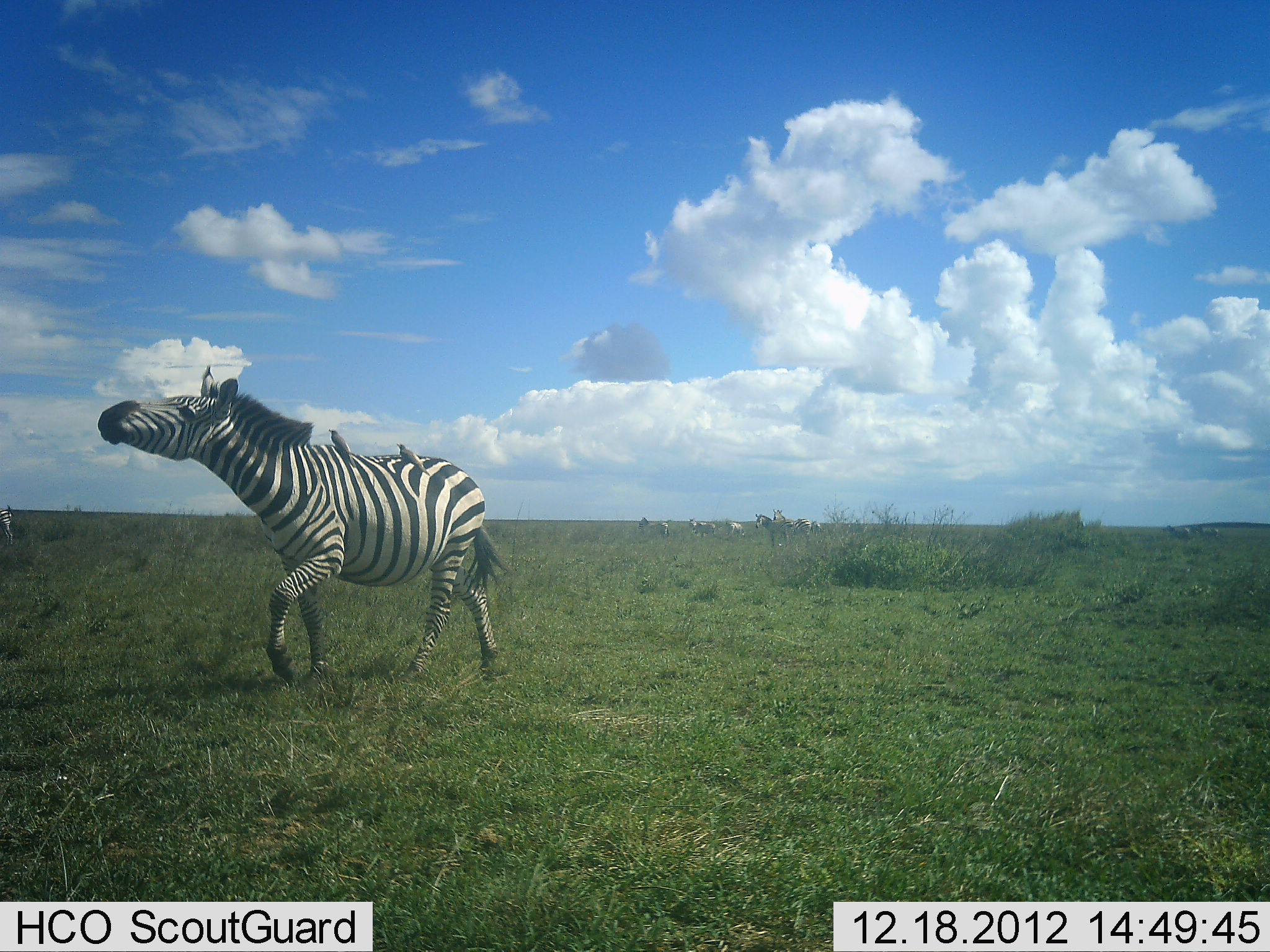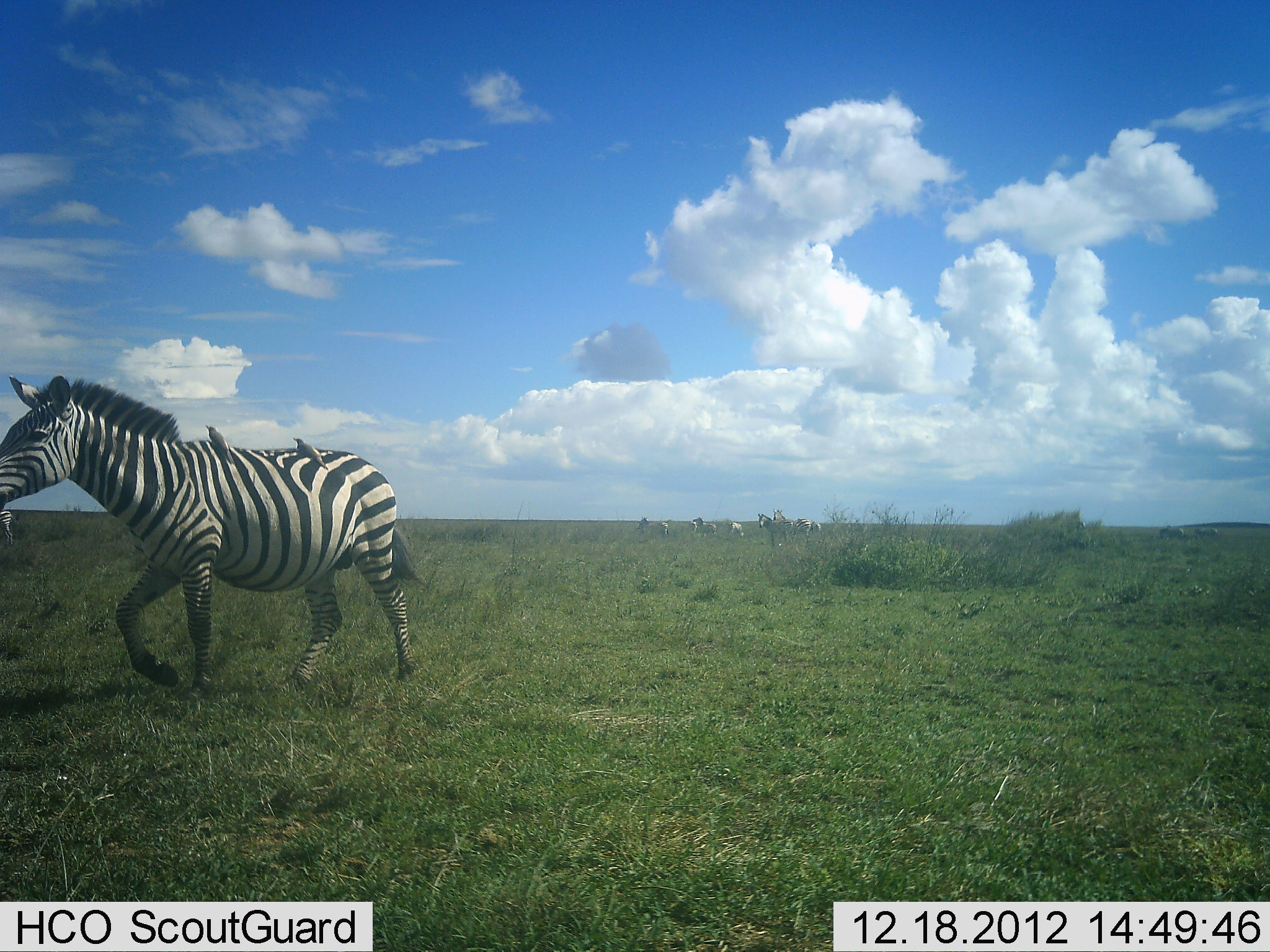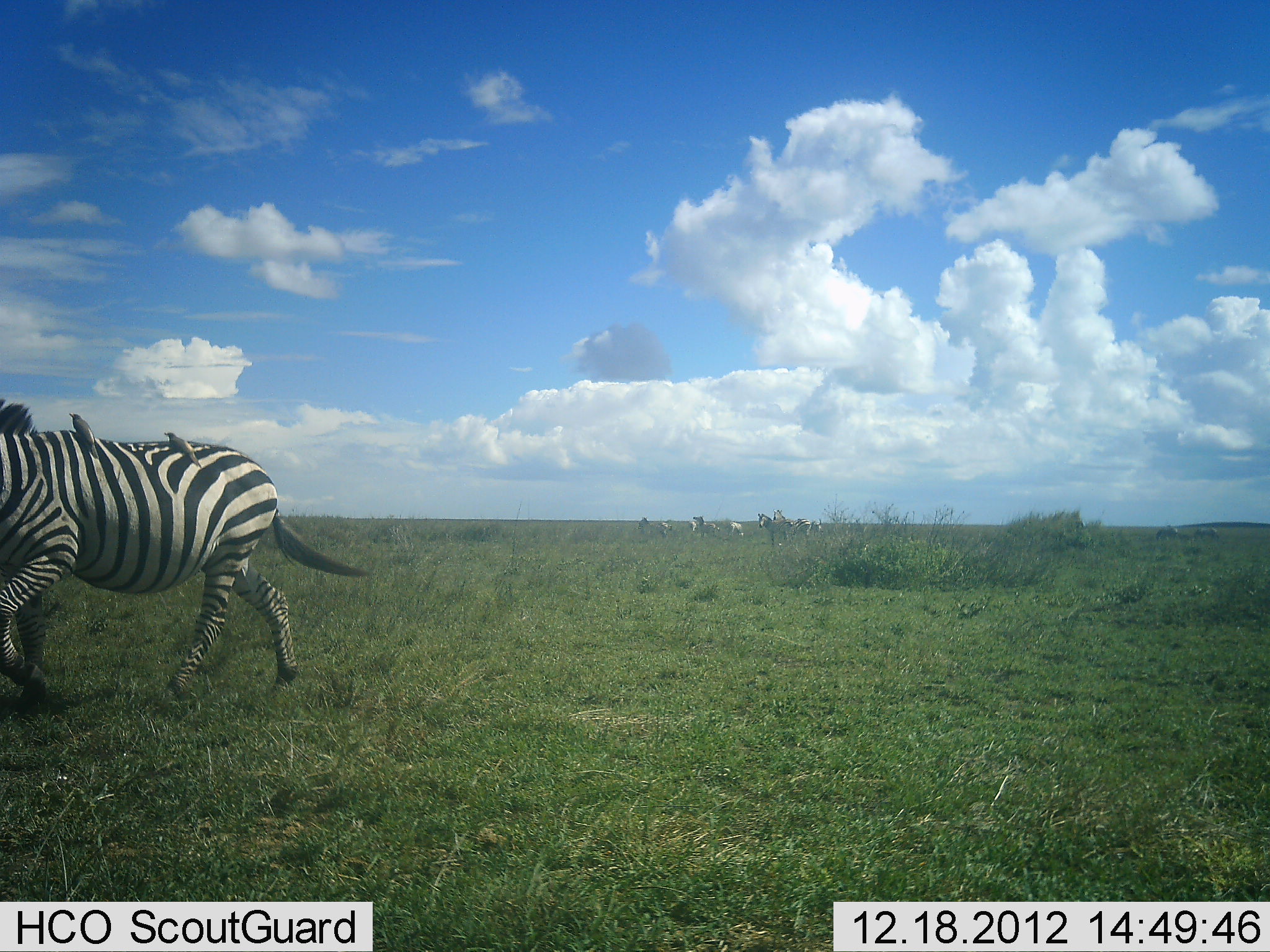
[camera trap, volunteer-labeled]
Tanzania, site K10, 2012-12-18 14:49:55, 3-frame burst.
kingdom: Animalia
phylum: Chordata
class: Aves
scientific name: Aves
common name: bird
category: otherbird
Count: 2.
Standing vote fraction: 62%.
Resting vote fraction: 27%.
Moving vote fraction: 0%.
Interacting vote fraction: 23%.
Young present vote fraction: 0%.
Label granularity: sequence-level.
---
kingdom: Animalia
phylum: Chordata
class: Mammalia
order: Perissodactyla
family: Equidae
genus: Equus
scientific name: Equus quagga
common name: plains zebra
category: zebra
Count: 1.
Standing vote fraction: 32%.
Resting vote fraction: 0%.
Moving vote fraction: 95%.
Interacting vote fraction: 5%.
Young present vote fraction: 0%.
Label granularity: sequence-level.